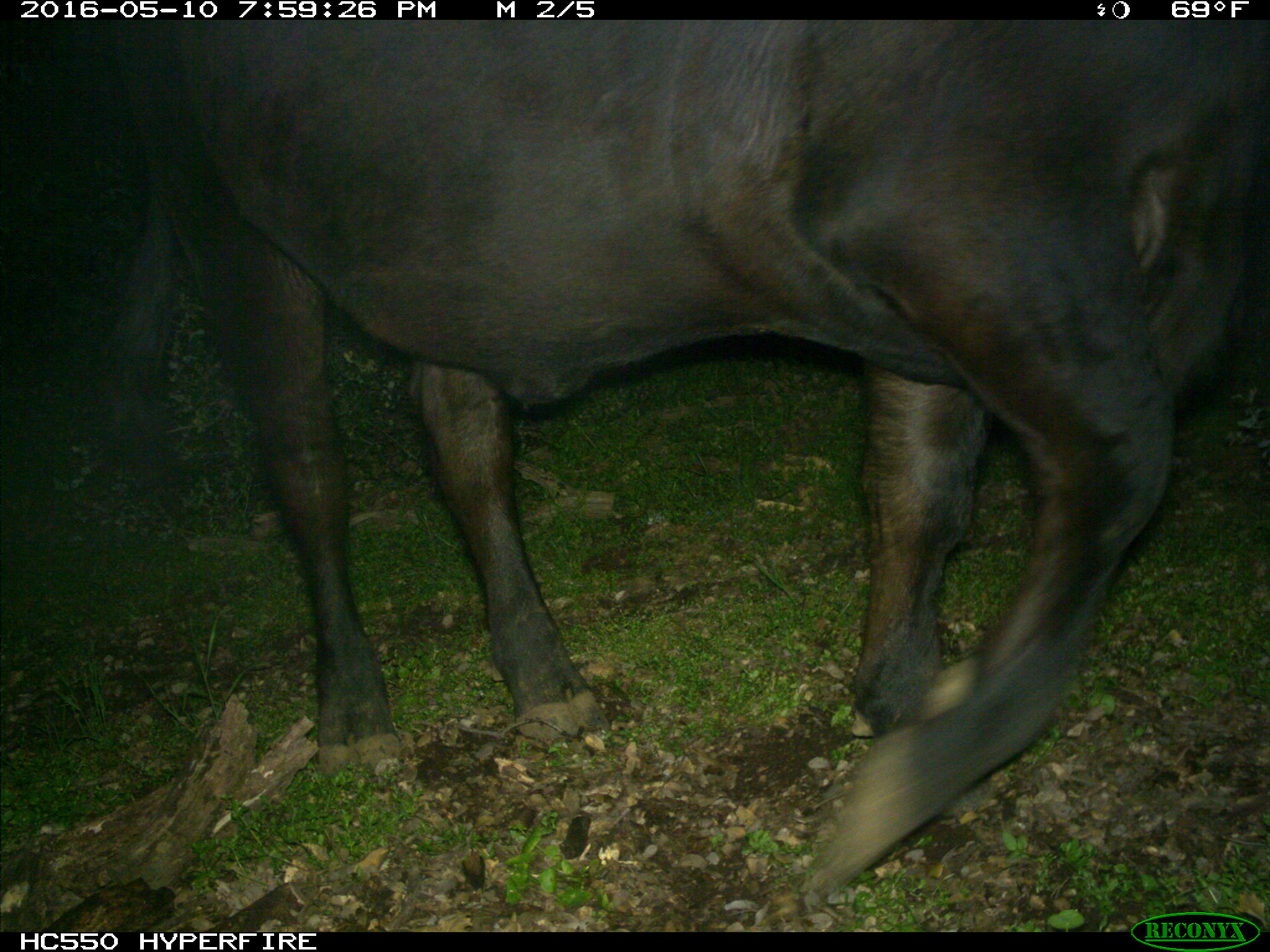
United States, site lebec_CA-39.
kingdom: Animalia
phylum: Chordata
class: Mammalia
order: Artiodactyla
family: Bovidae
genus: Bos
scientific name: Bos taurus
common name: domestic cow